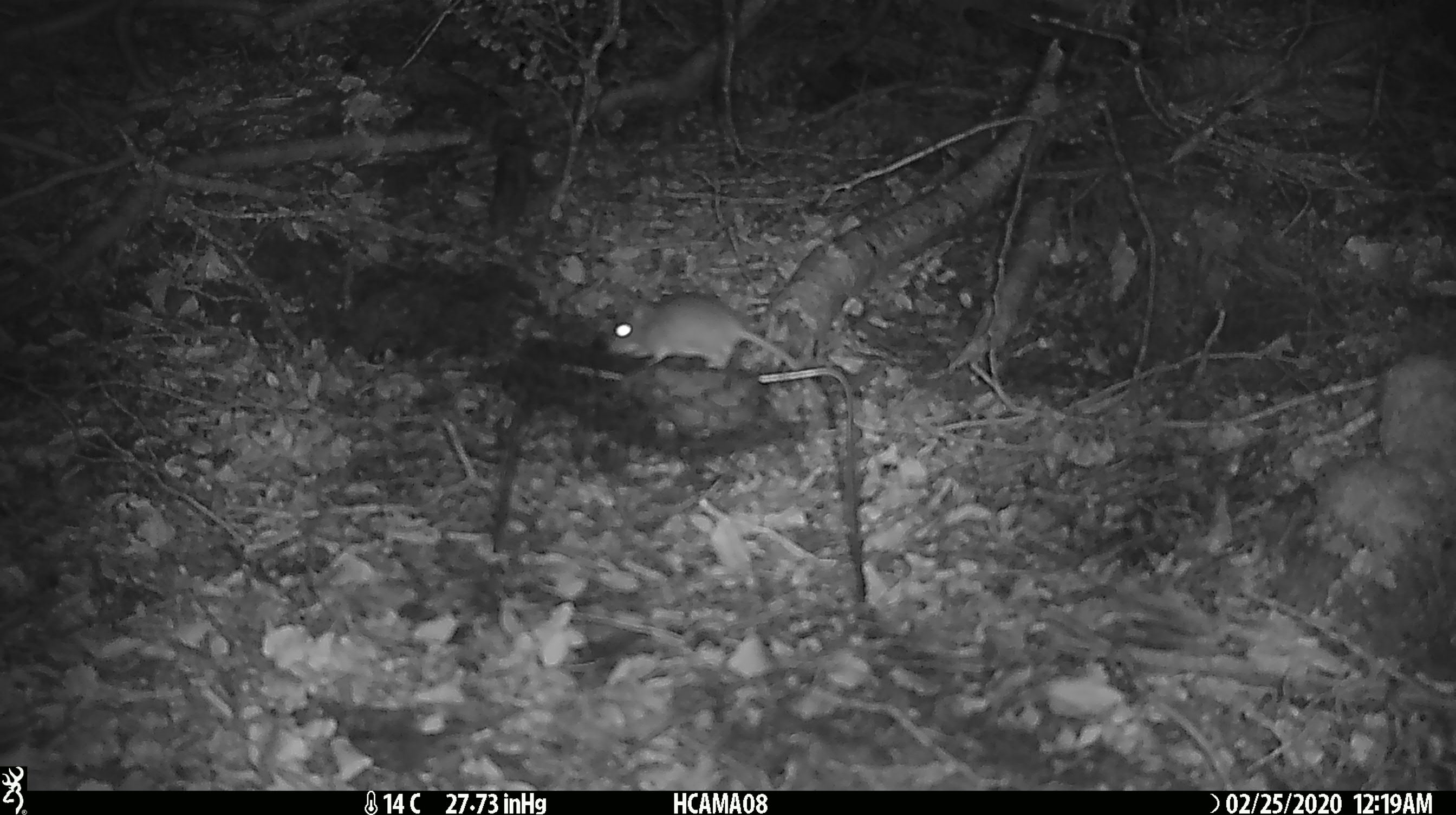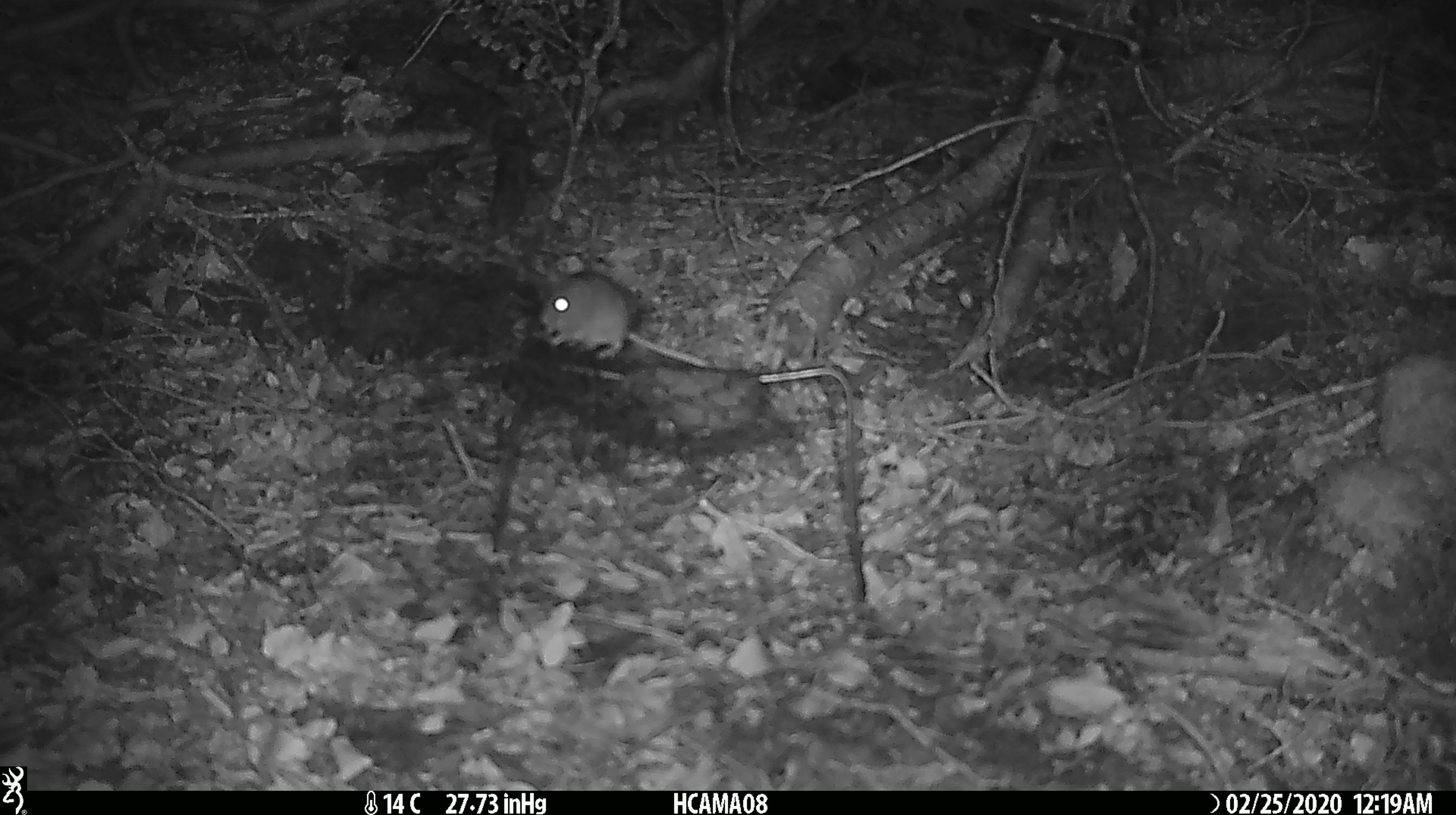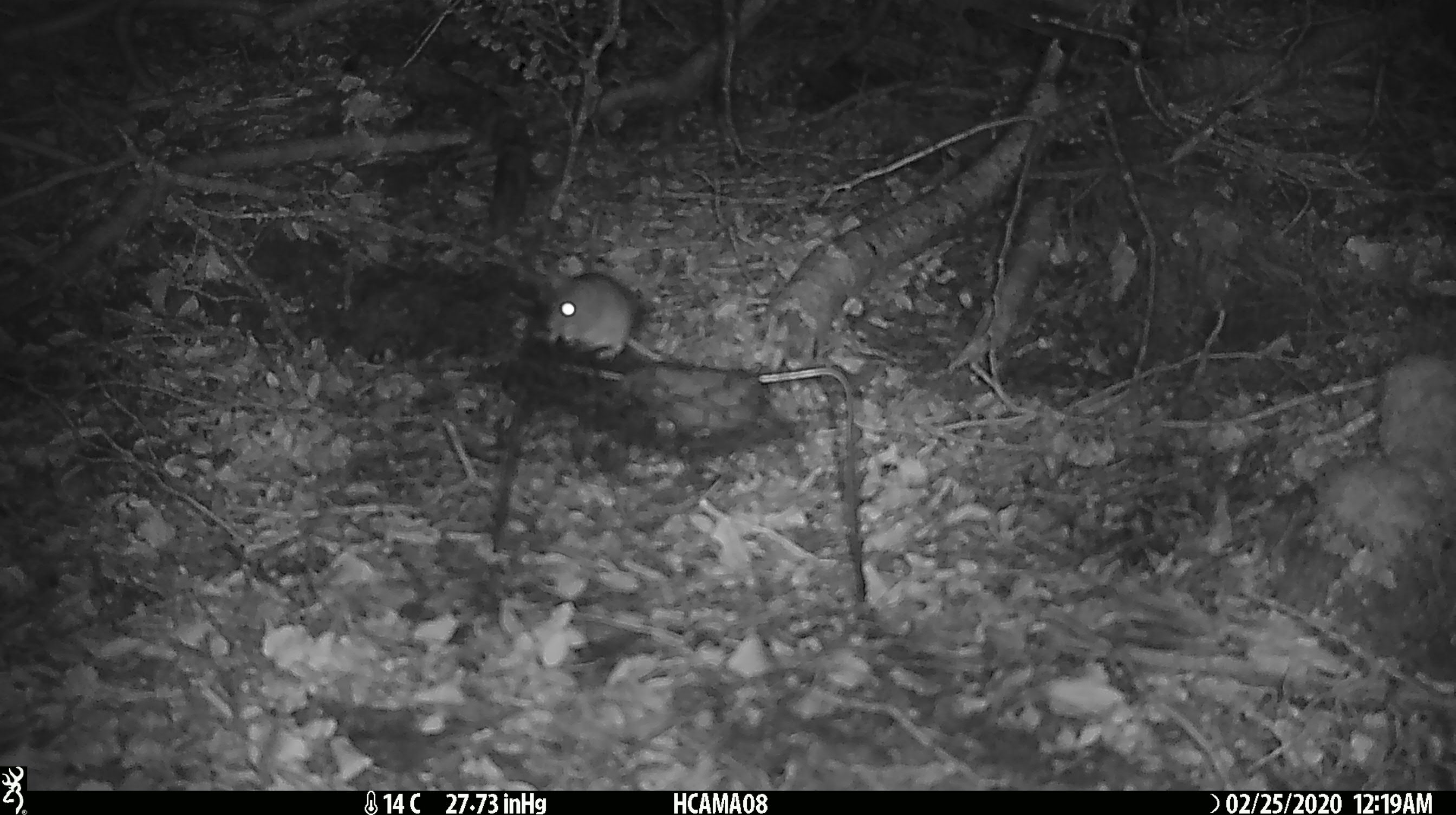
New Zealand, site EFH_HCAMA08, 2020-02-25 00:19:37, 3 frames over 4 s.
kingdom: Animalia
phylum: Chordata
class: Mammalia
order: Rodentia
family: Muridae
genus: Mus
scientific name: Mus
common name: mouse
Mouse (Mus).